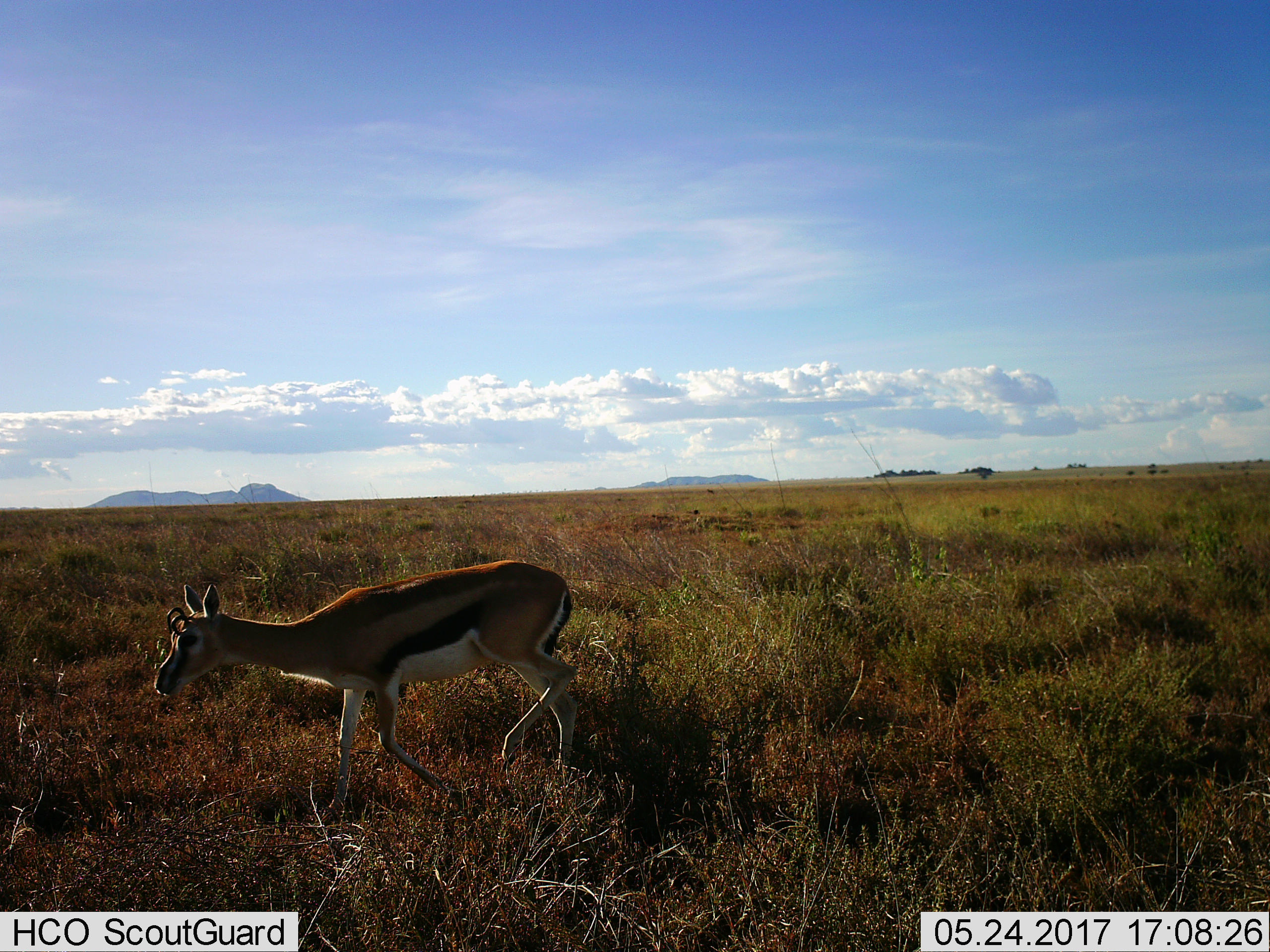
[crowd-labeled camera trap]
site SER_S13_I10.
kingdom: Animalia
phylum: Chordata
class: Mammalia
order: Artiodactyla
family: Bovidae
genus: Eudorcas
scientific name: Eudorcas thomsonii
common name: thomson's gazelle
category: gazellethomsons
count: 1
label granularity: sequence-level